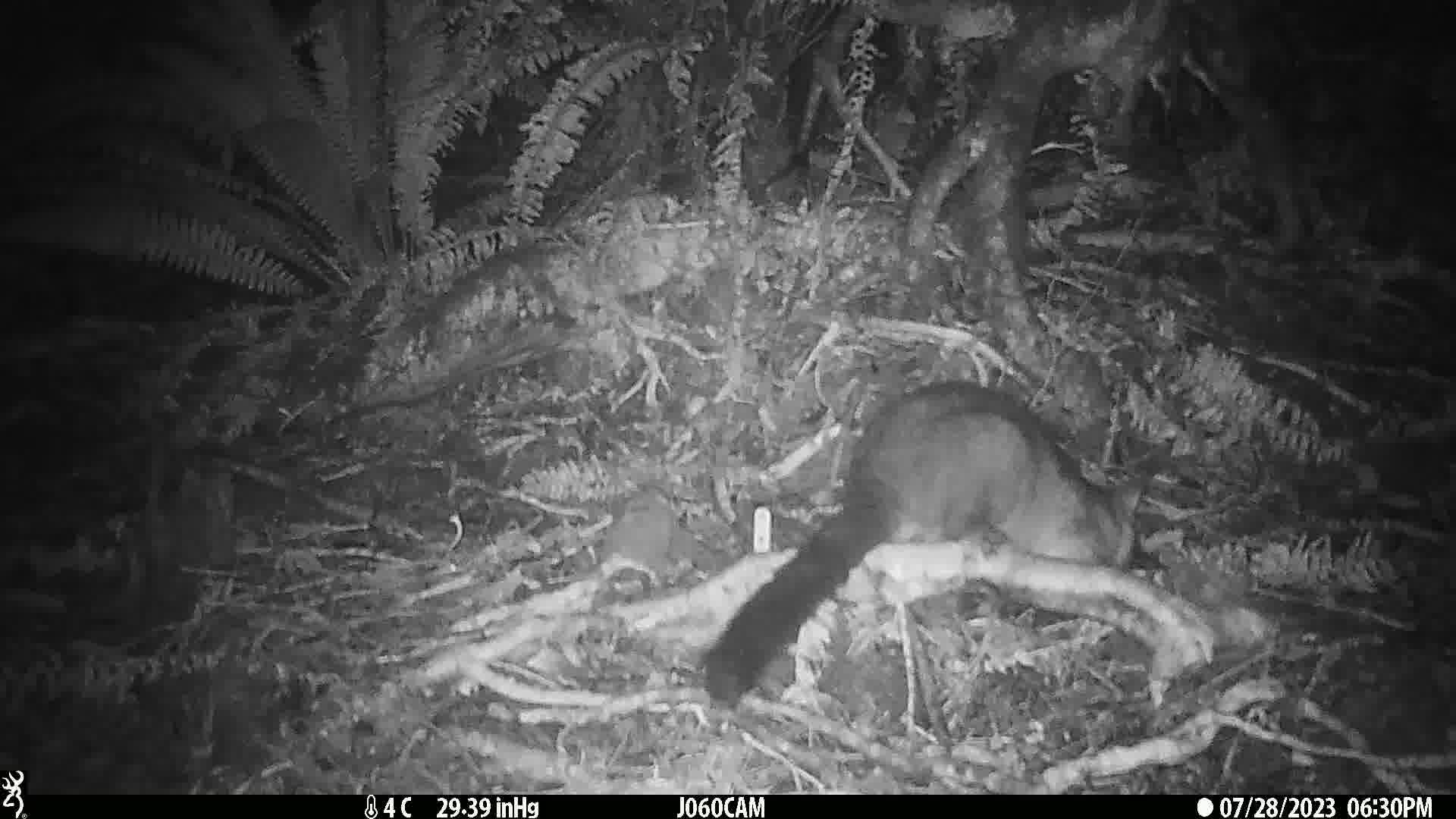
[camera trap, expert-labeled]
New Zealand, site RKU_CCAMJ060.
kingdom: Animalia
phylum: Chordata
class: Mammalia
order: Diprotodontia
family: Phalangeridae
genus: Trichosurus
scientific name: Trichosurus vulpecula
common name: common brushtail possum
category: possum